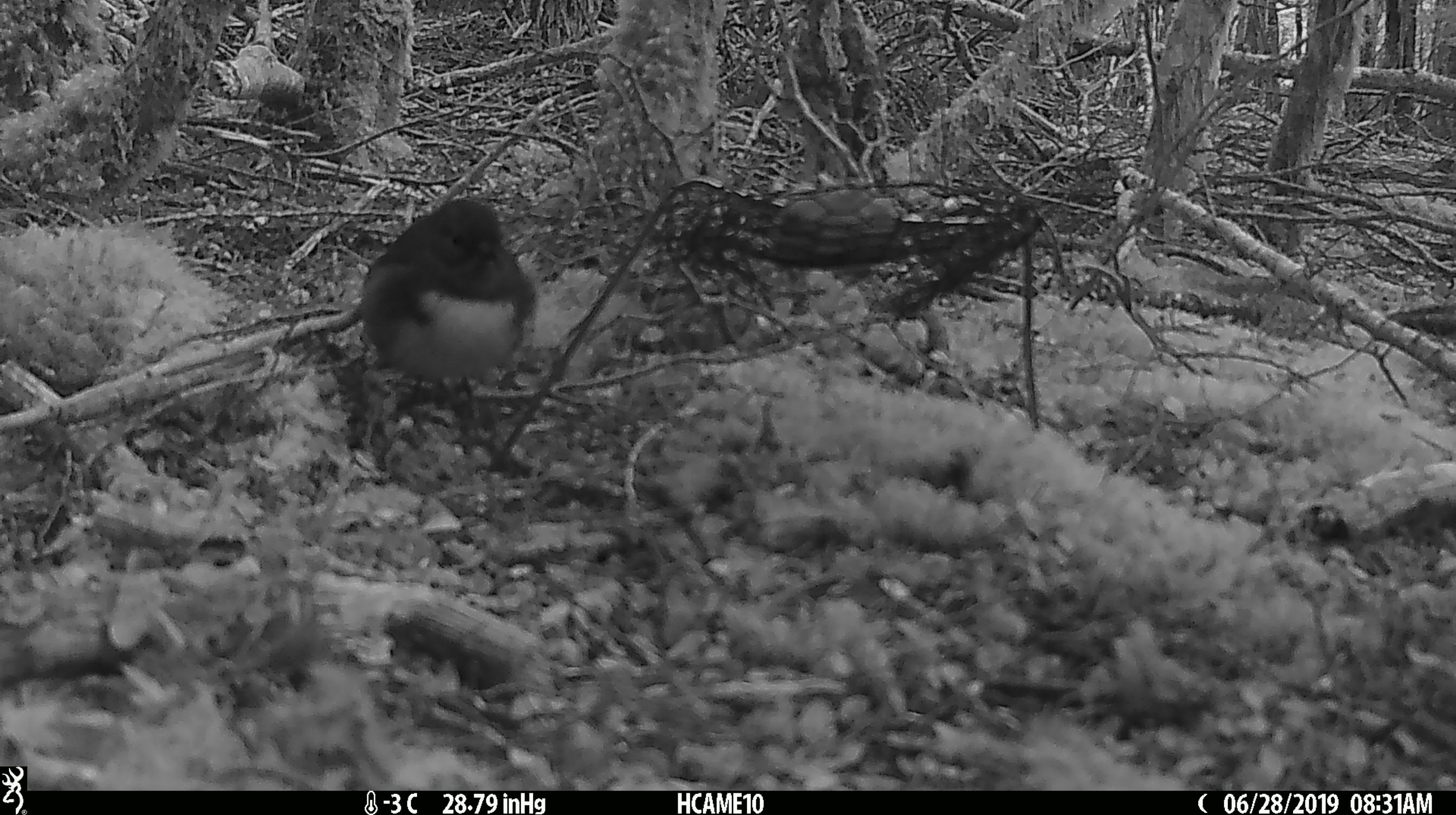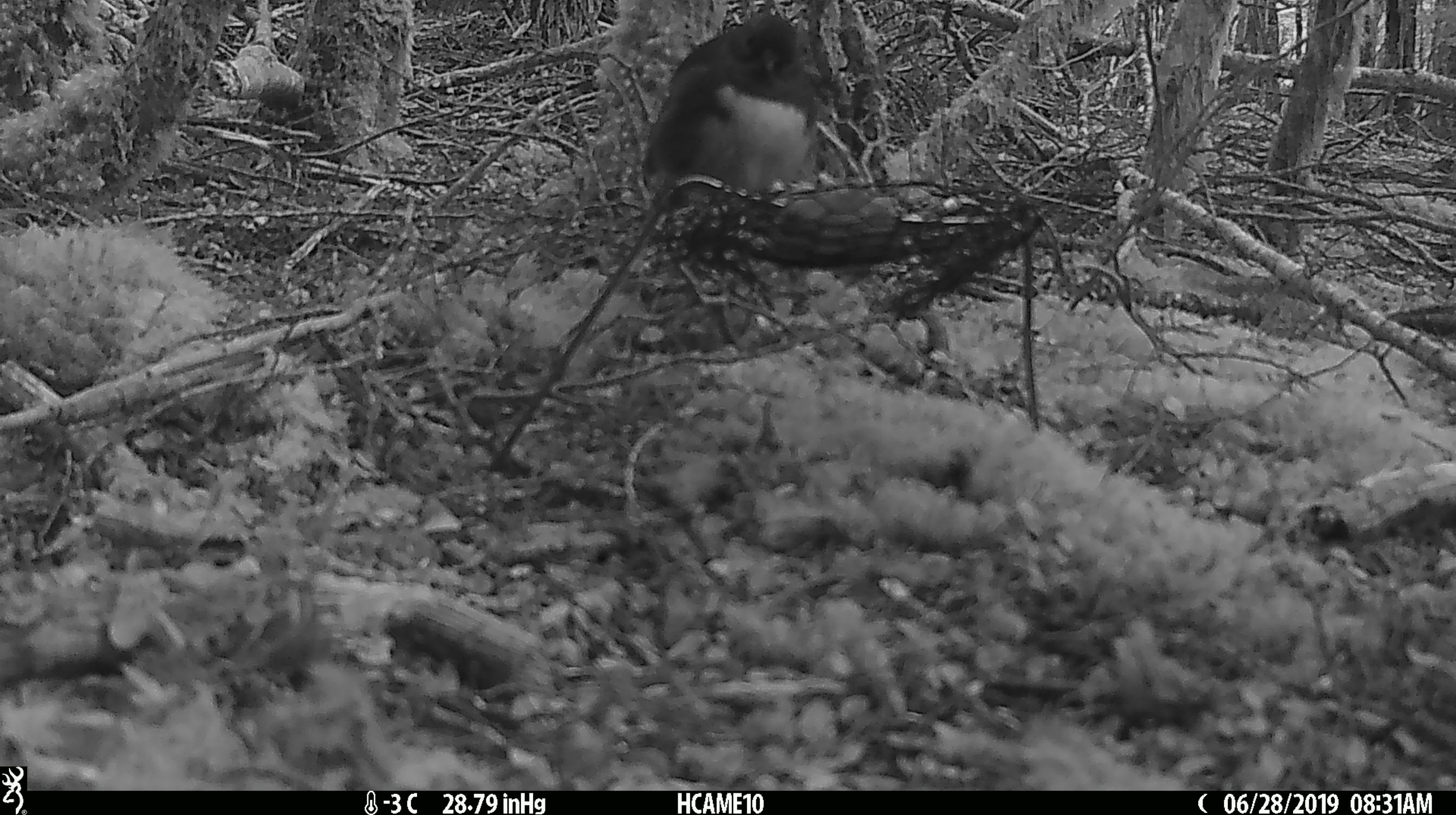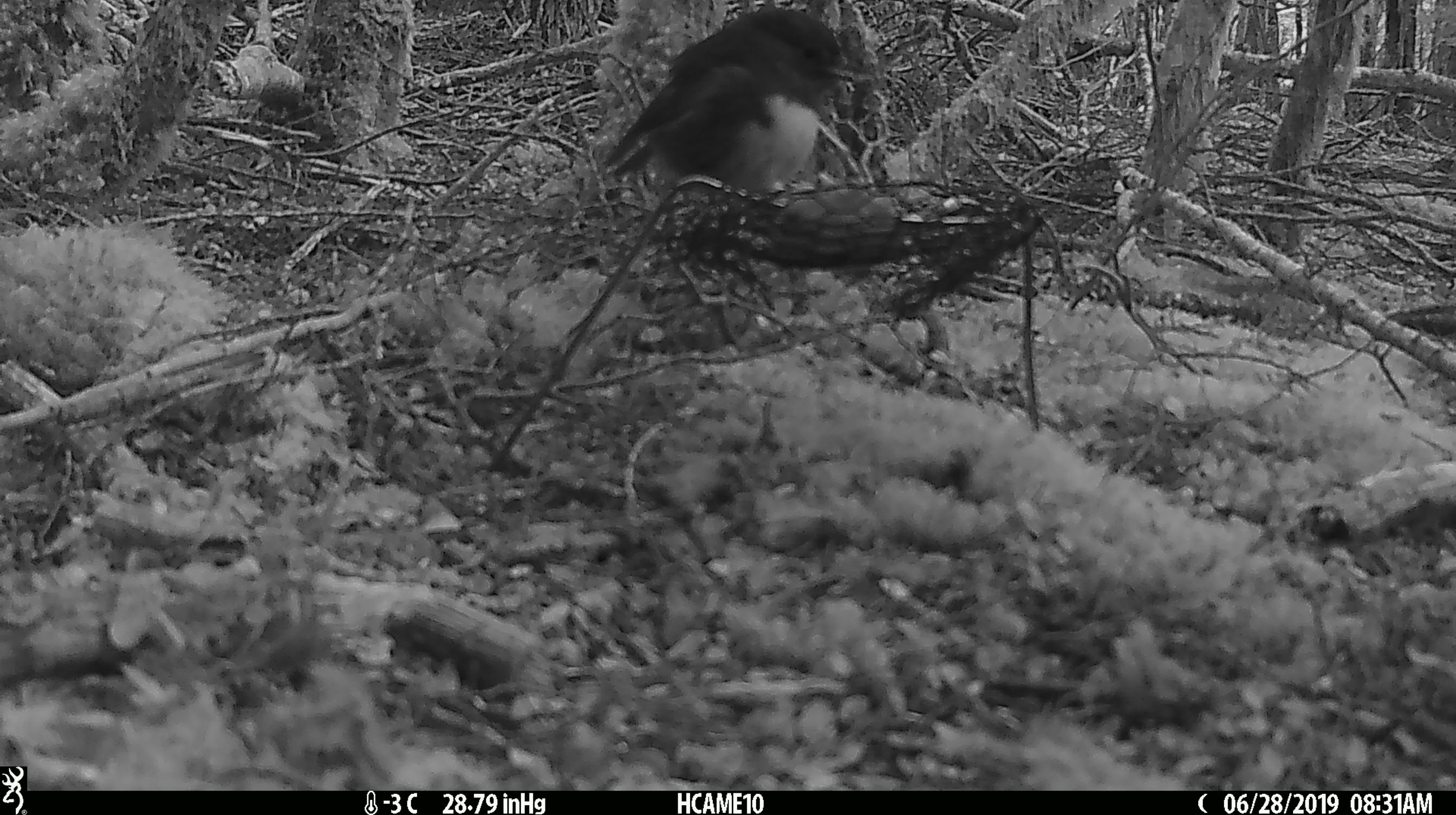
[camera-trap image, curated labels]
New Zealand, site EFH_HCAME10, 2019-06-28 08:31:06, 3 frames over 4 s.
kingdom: Animalia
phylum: Chordata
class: Aves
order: Passeriformes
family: Petroicidae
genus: Petroica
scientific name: Petroica australis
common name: new zealand robin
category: robin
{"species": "robin (new zealand robin) (Petroica australis)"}